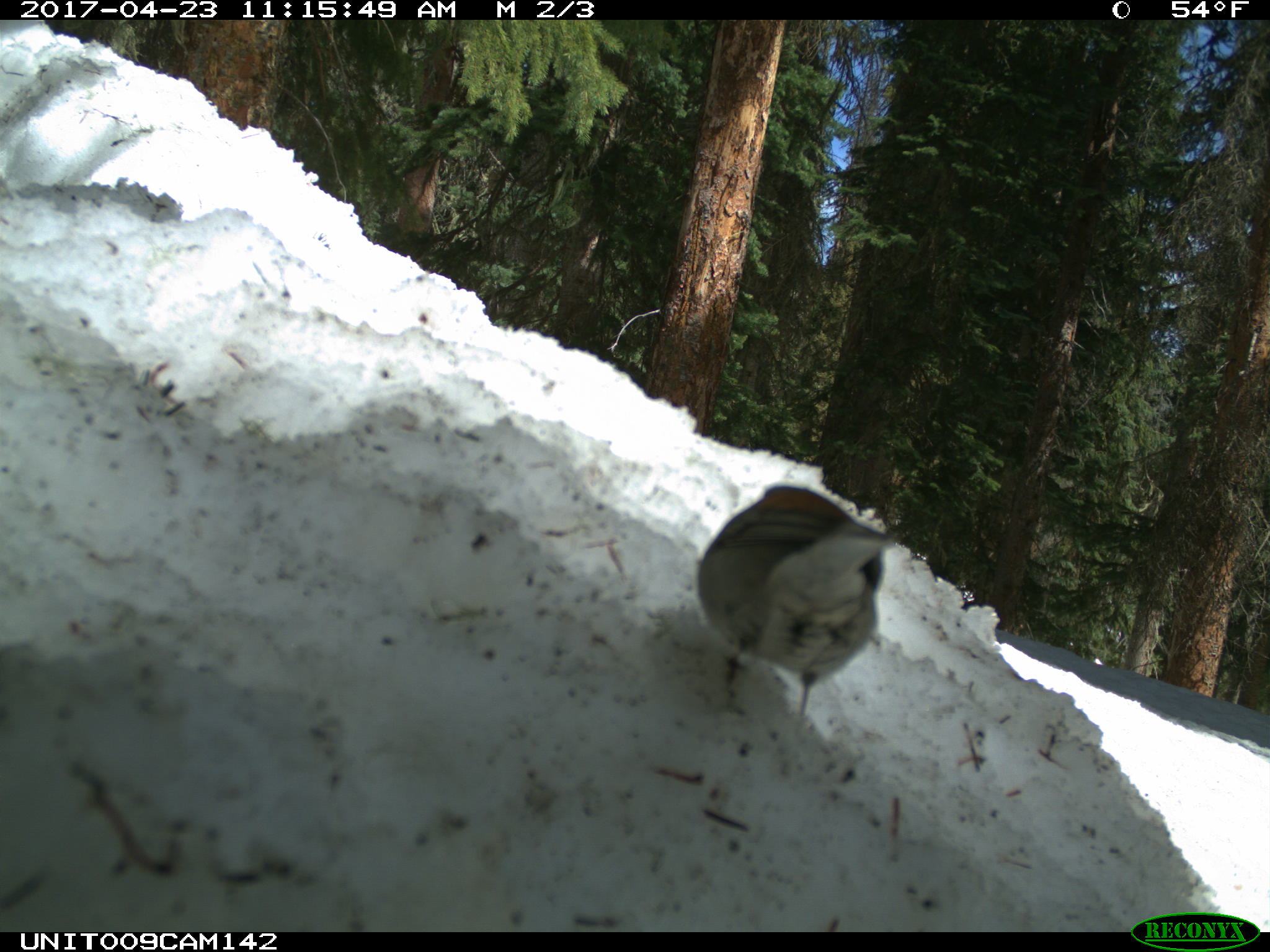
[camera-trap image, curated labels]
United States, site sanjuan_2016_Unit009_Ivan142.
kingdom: Animalia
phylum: Chordata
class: Aves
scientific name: Aves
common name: birds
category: unidentified bird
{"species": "unidentified bird (birds) (Aves)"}